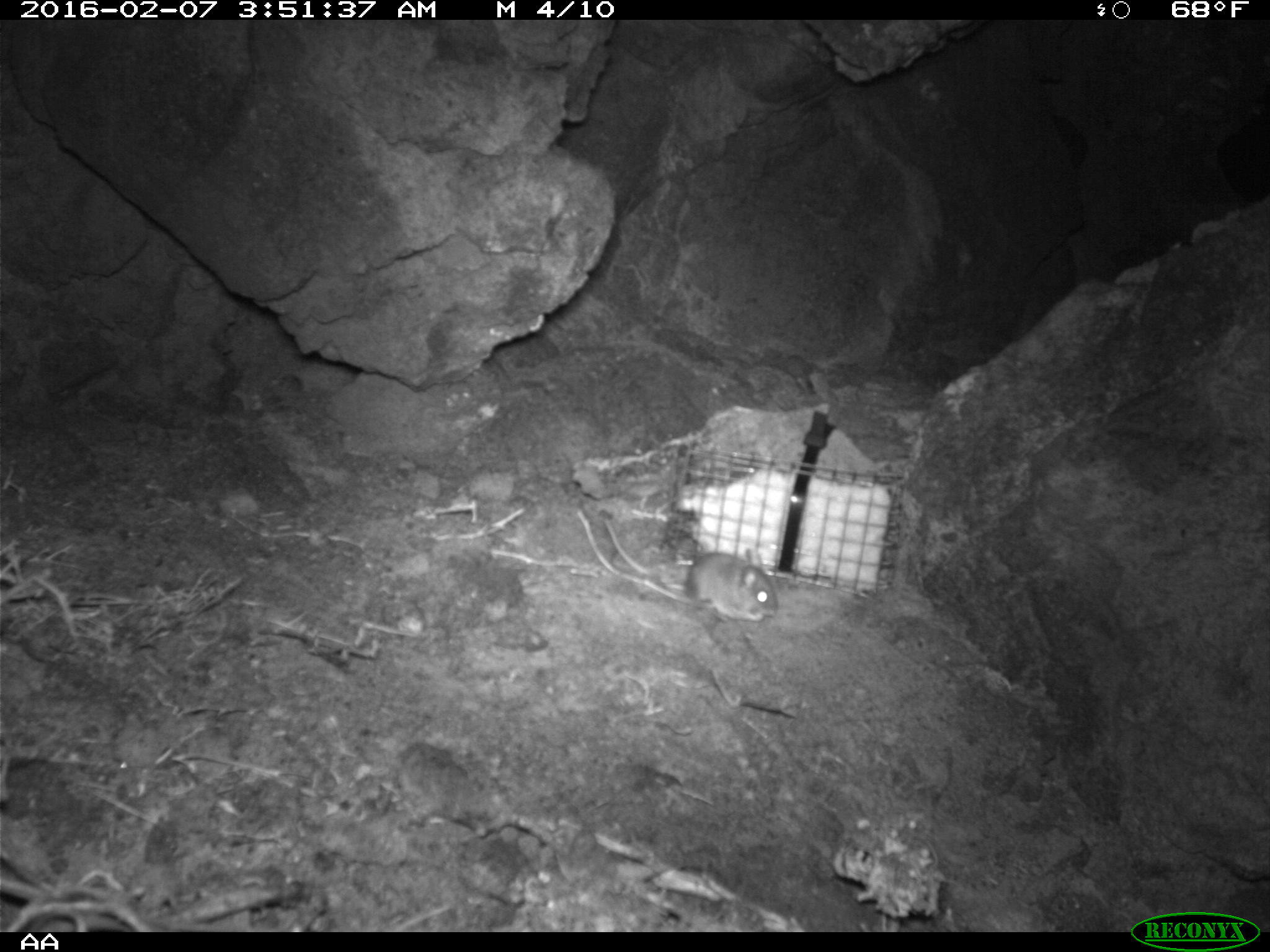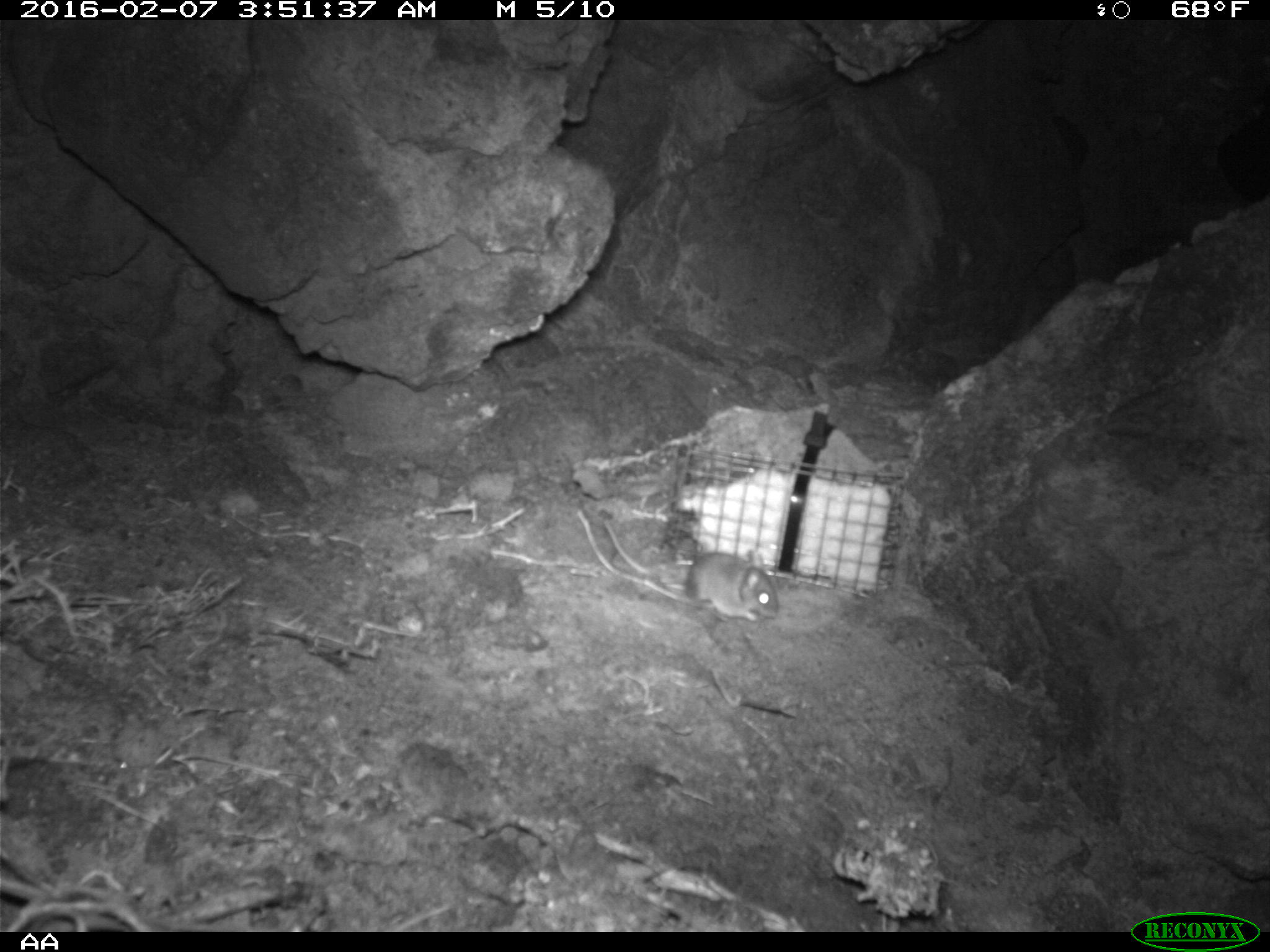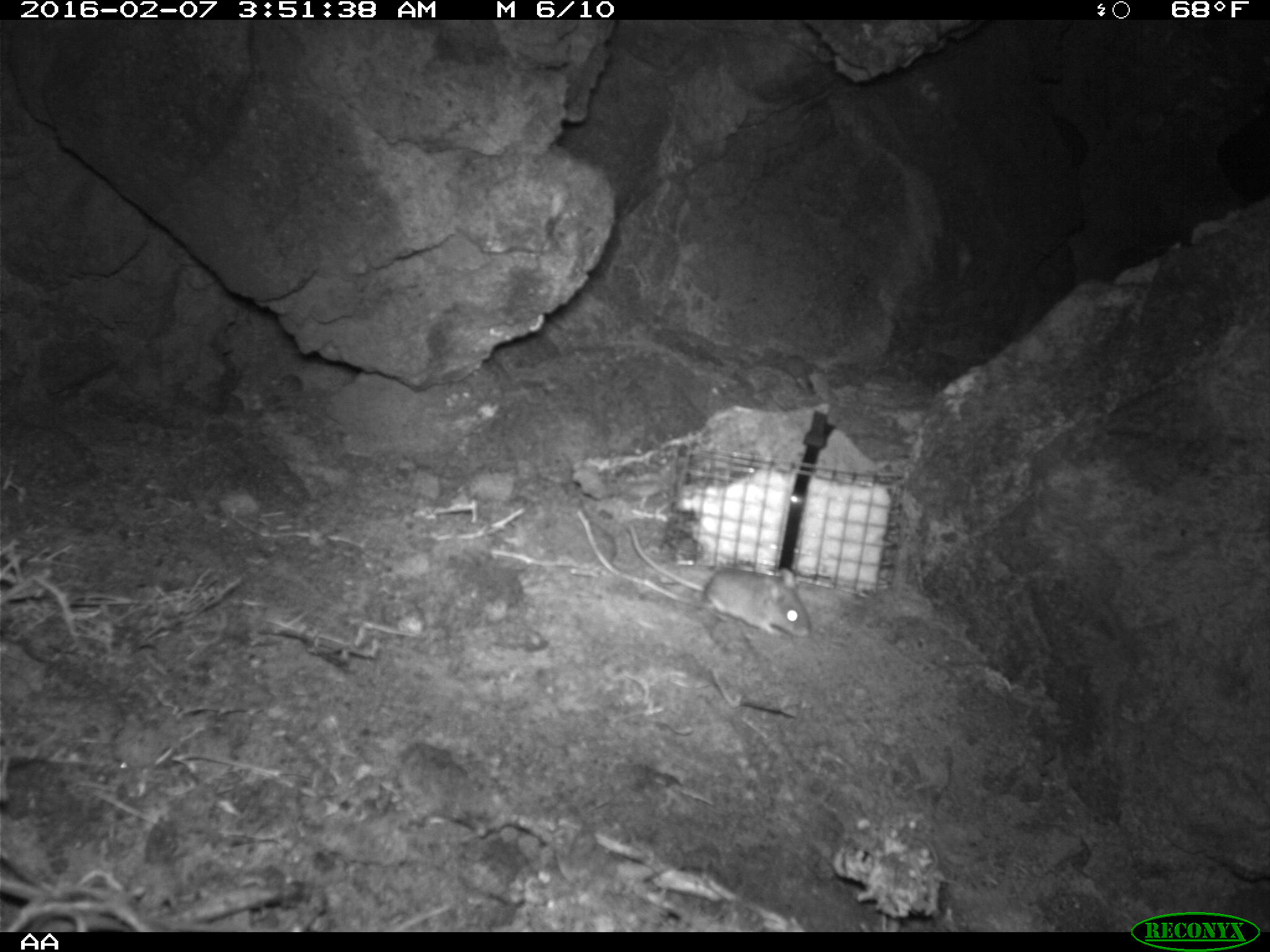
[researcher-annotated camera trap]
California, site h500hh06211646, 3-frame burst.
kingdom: Animalia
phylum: Chordata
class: Mammalia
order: Rodentia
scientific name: Rodentia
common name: rodent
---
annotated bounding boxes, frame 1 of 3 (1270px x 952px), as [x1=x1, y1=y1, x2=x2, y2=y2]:
rodent: [x1=602, y1=520, x2=781, y2=625]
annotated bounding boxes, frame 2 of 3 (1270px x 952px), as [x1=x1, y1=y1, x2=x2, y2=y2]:
rodent: [x1=686, y1=549, x2=778, y2=620]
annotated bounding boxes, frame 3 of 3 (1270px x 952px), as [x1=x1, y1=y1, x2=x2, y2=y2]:
rodent: [x1=624, y1=521, x2=814, y2=641]